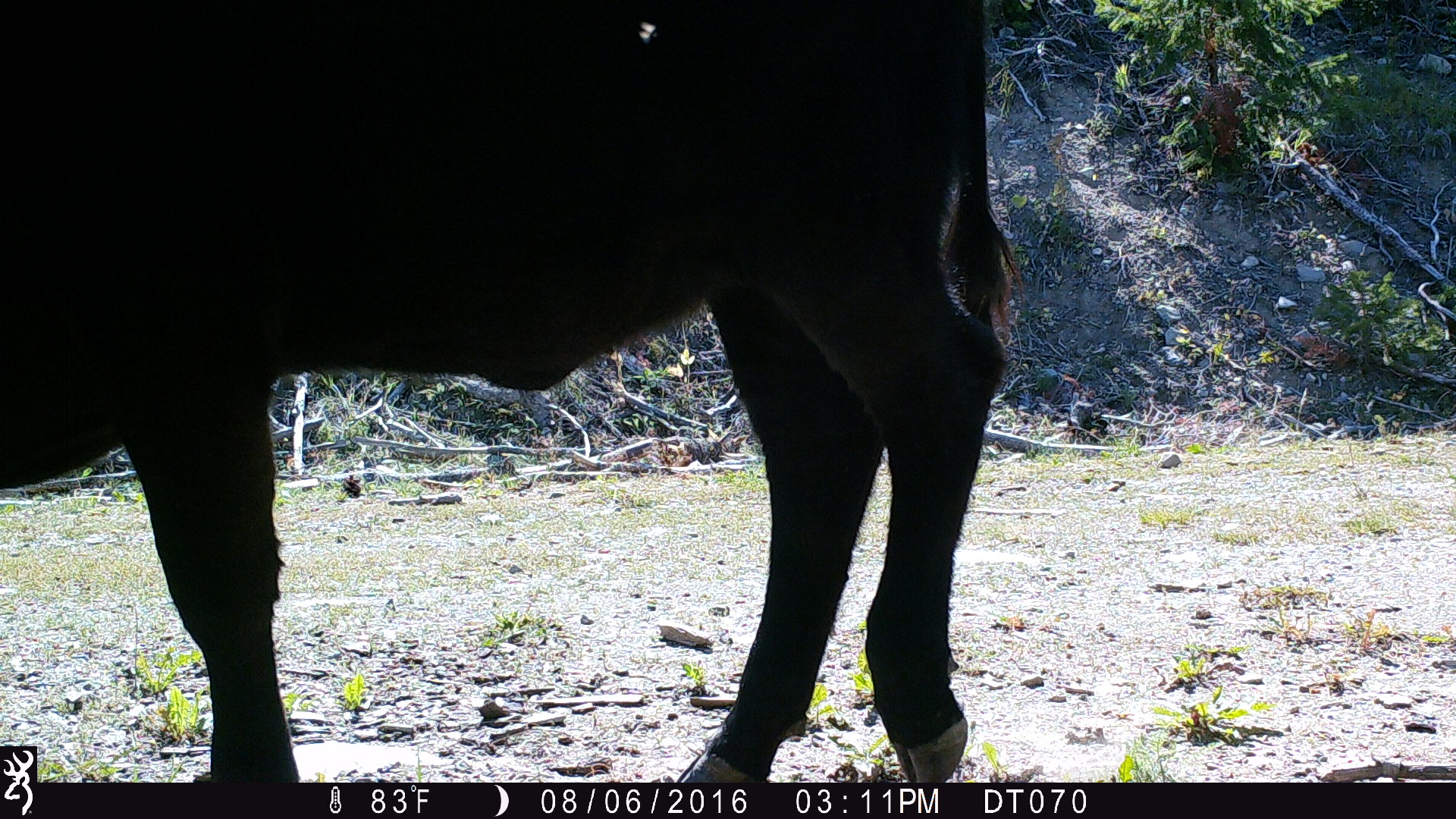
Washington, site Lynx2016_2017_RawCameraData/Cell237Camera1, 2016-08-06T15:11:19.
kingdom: Animalia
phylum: Chordata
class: Mammalia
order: Artiodactyla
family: Bovidae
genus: Bos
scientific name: Bos taurus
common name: domestic cattle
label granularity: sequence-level